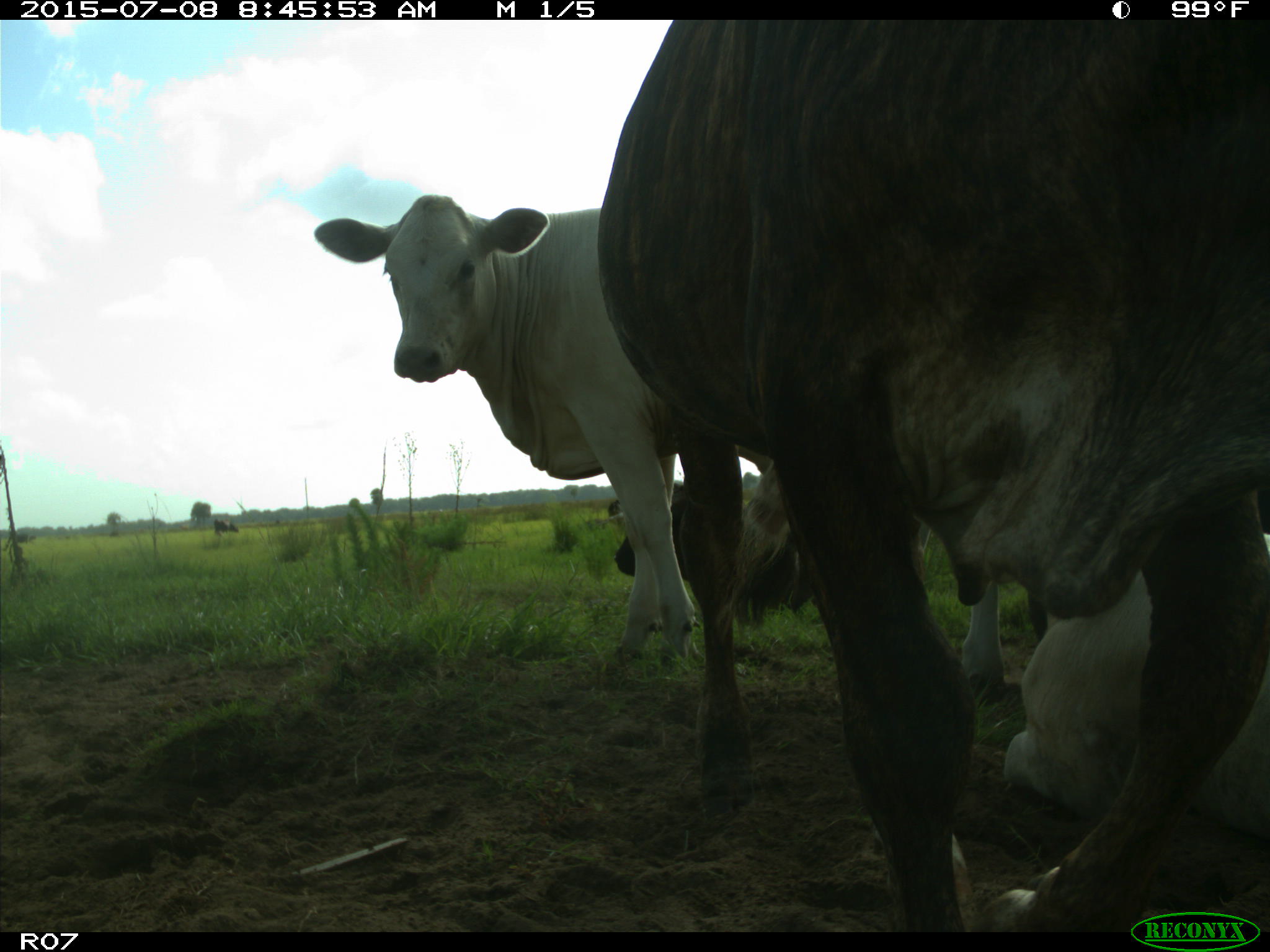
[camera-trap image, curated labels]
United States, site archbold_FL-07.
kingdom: Animalia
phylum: Chordata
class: Mammalia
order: Artiodactyla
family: Bovidae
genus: Bos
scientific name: Bos taurus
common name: domestic cow